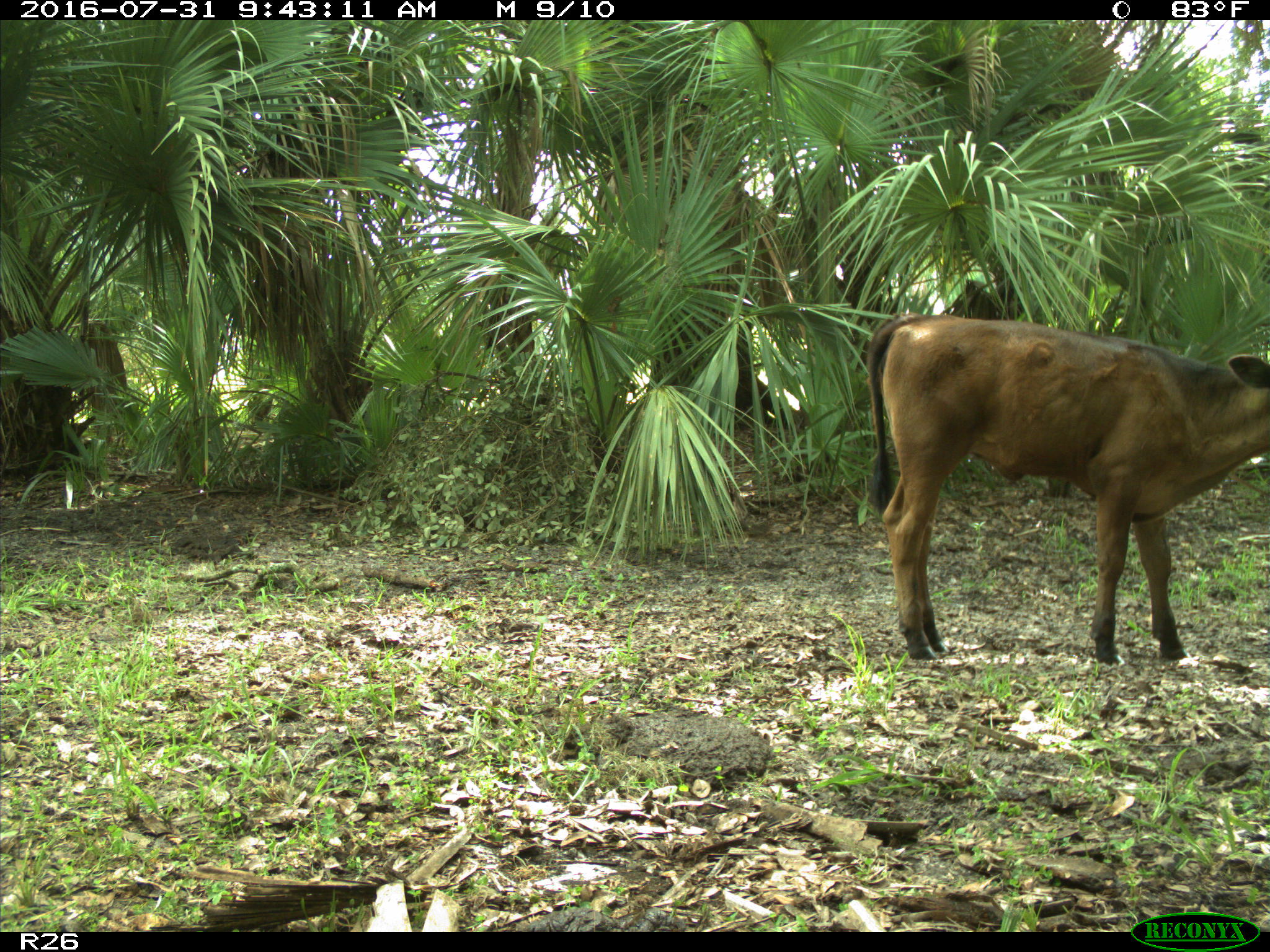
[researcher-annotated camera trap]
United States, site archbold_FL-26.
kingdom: Animalia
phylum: Chordata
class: Mammalia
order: Artiodactyla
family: Bovidae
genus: Bos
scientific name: Bos taurus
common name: domestic cow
Bos taurus (domestic cow).